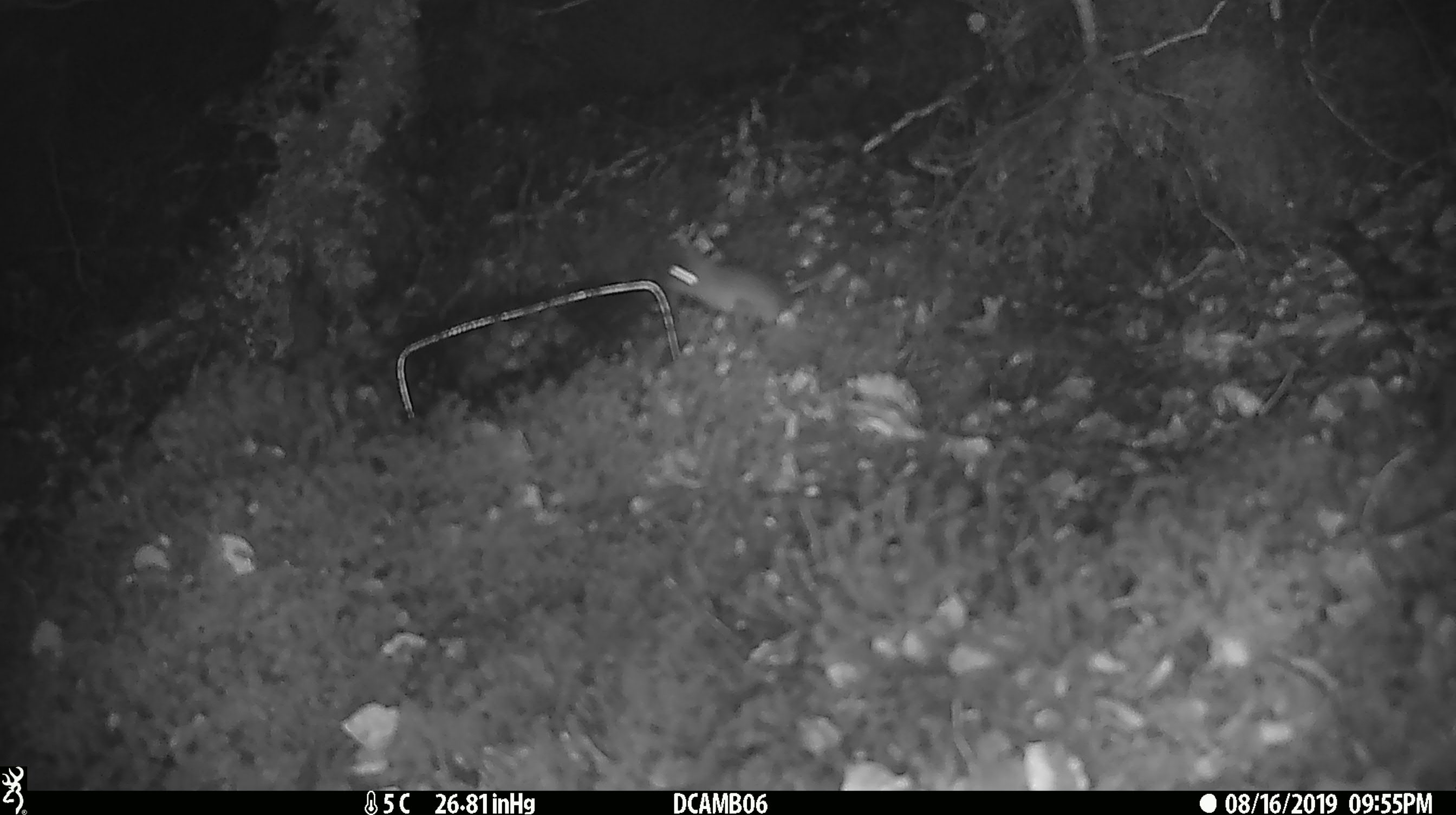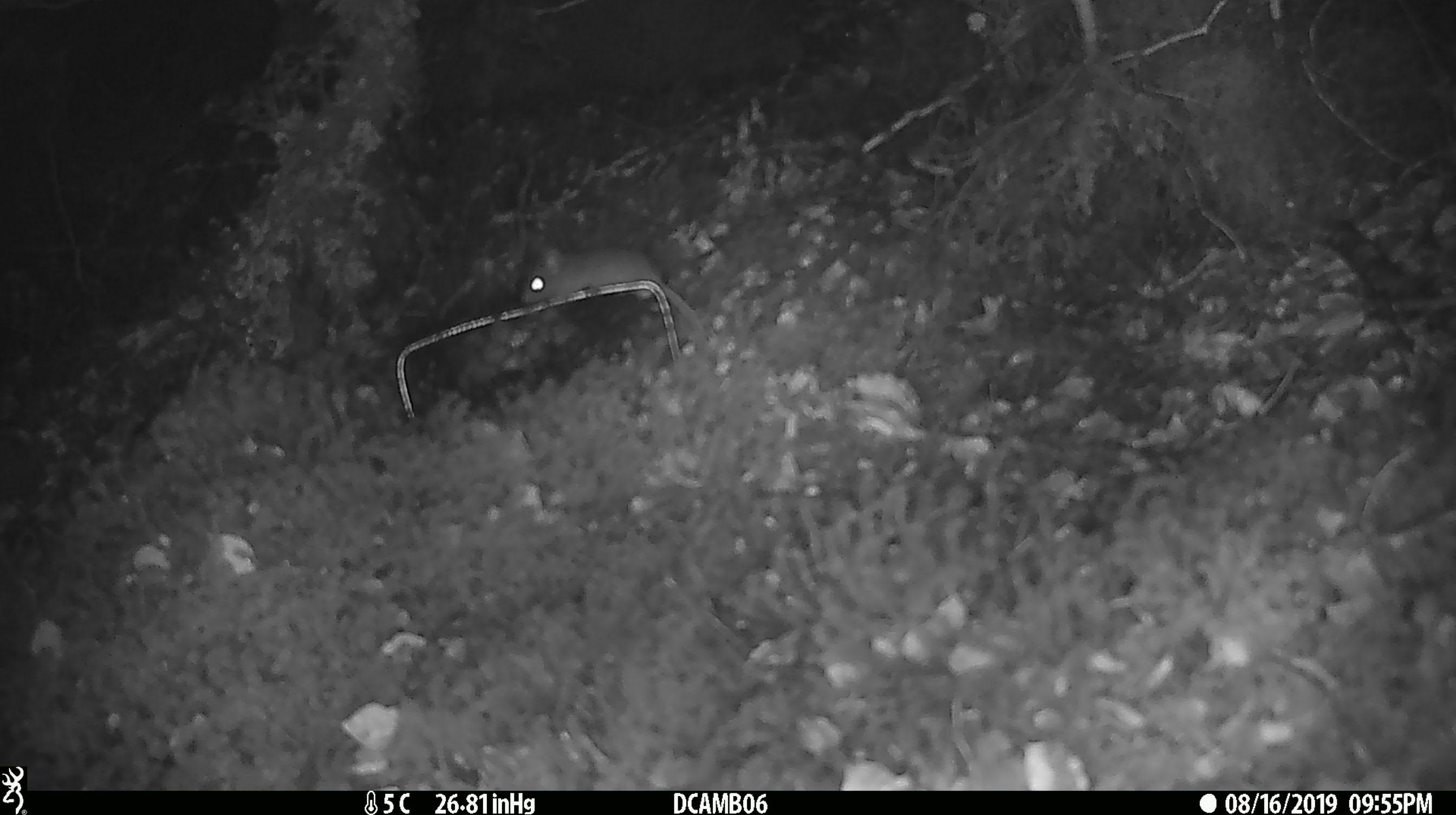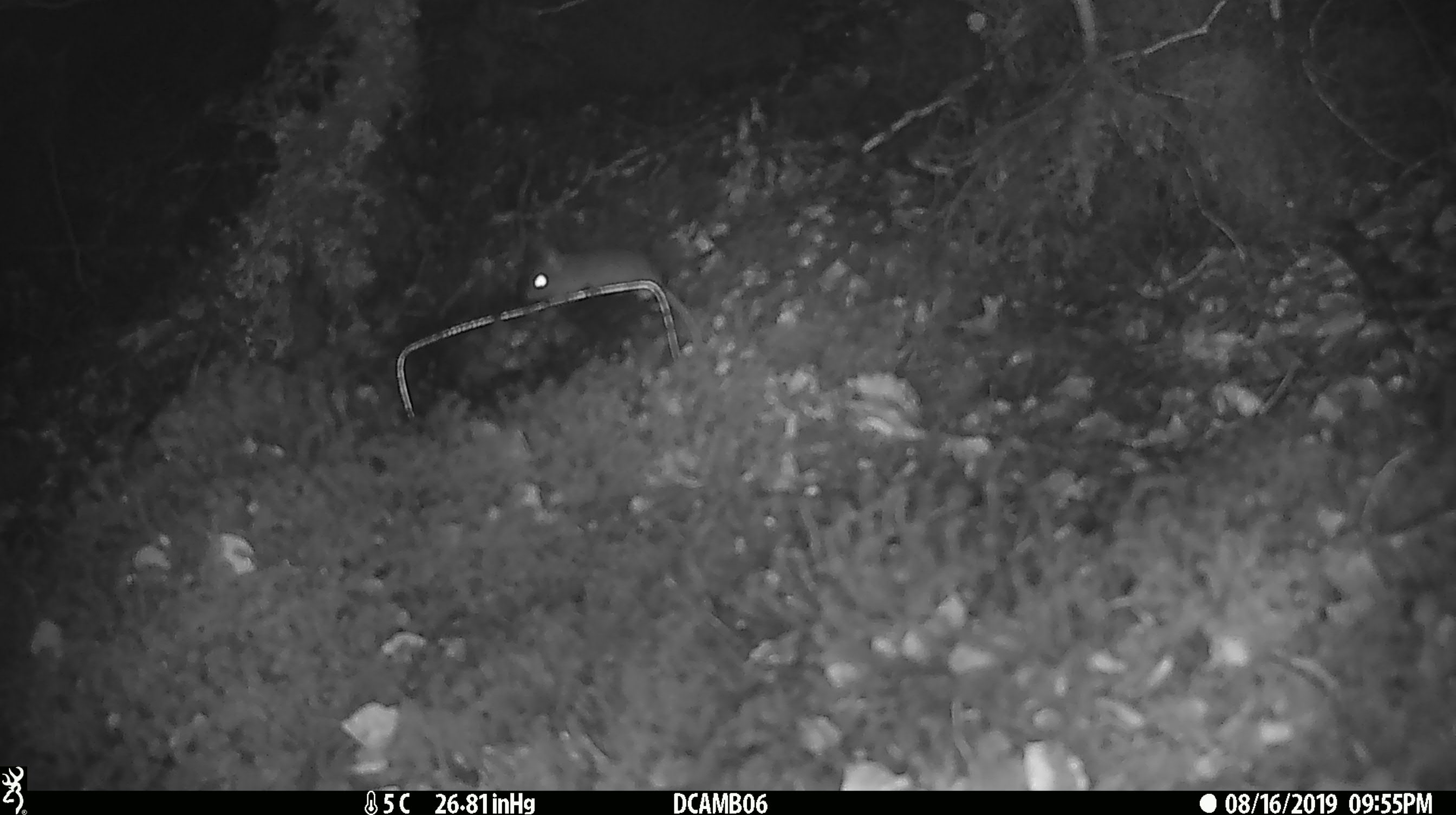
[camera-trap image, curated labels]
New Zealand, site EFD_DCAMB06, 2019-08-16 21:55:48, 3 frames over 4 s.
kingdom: Animalia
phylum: Chordata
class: Mammalia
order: Rodentia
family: Muridae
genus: Mus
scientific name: Mus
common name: mouse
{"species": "mouse (Mus)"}